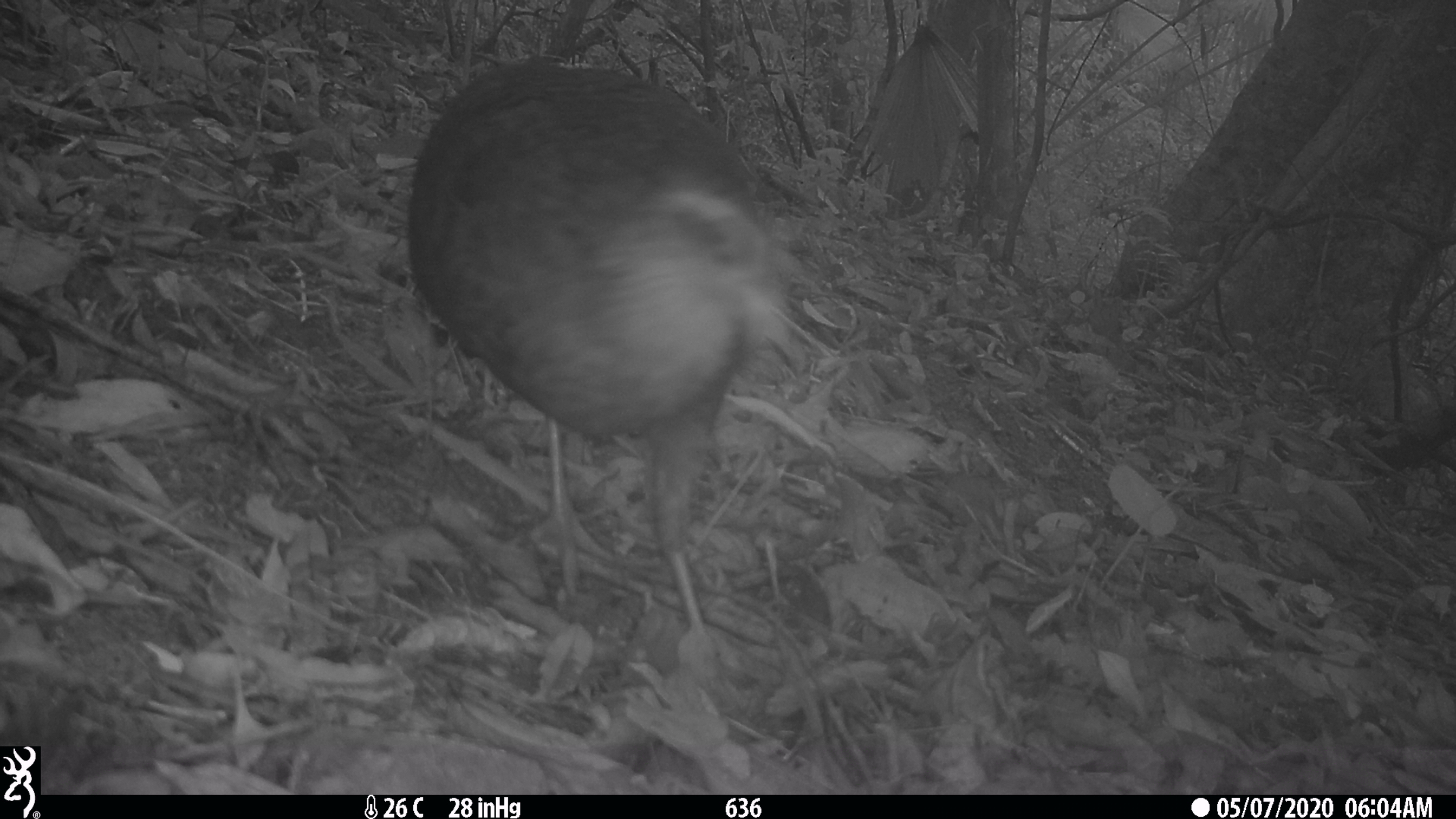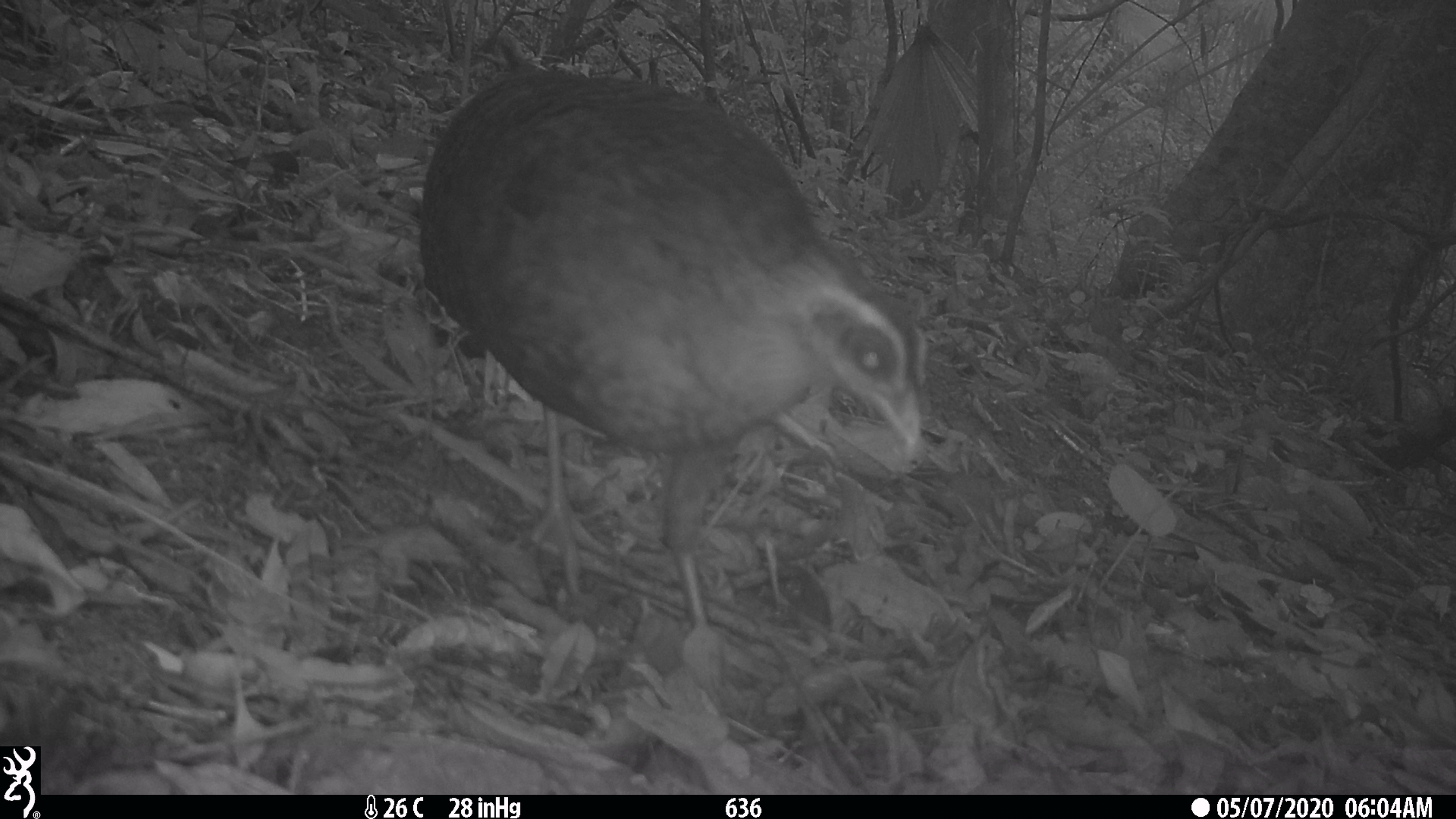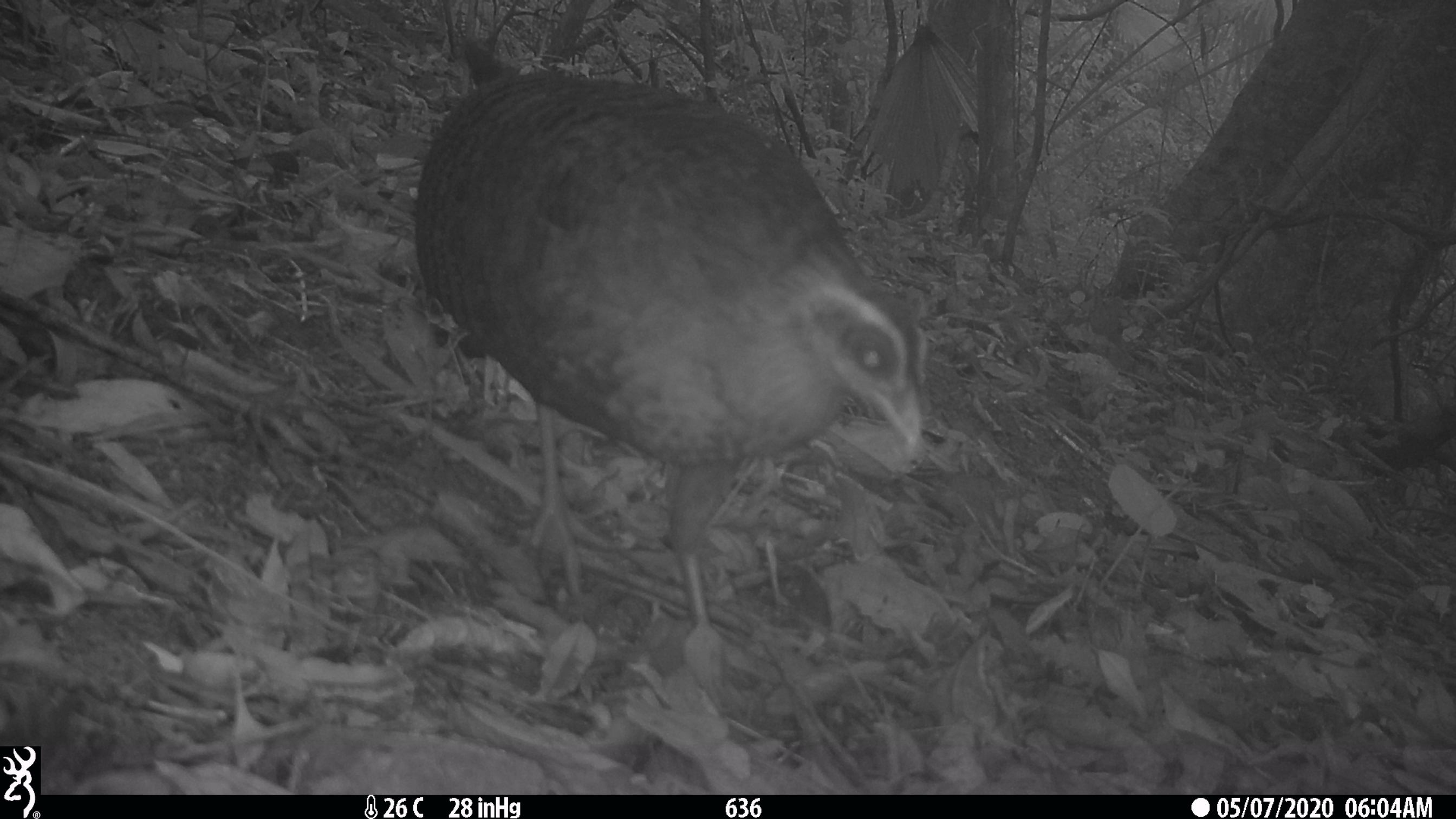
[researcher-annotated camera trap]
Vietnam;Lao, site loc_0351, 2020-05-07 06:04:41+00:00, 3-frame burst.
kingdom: Animalia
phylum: Chordata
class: Aves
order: Galliformes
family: Phasianidae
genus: Lophura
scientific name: Lophura nycthemera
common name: silver pheasant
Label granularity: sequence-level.